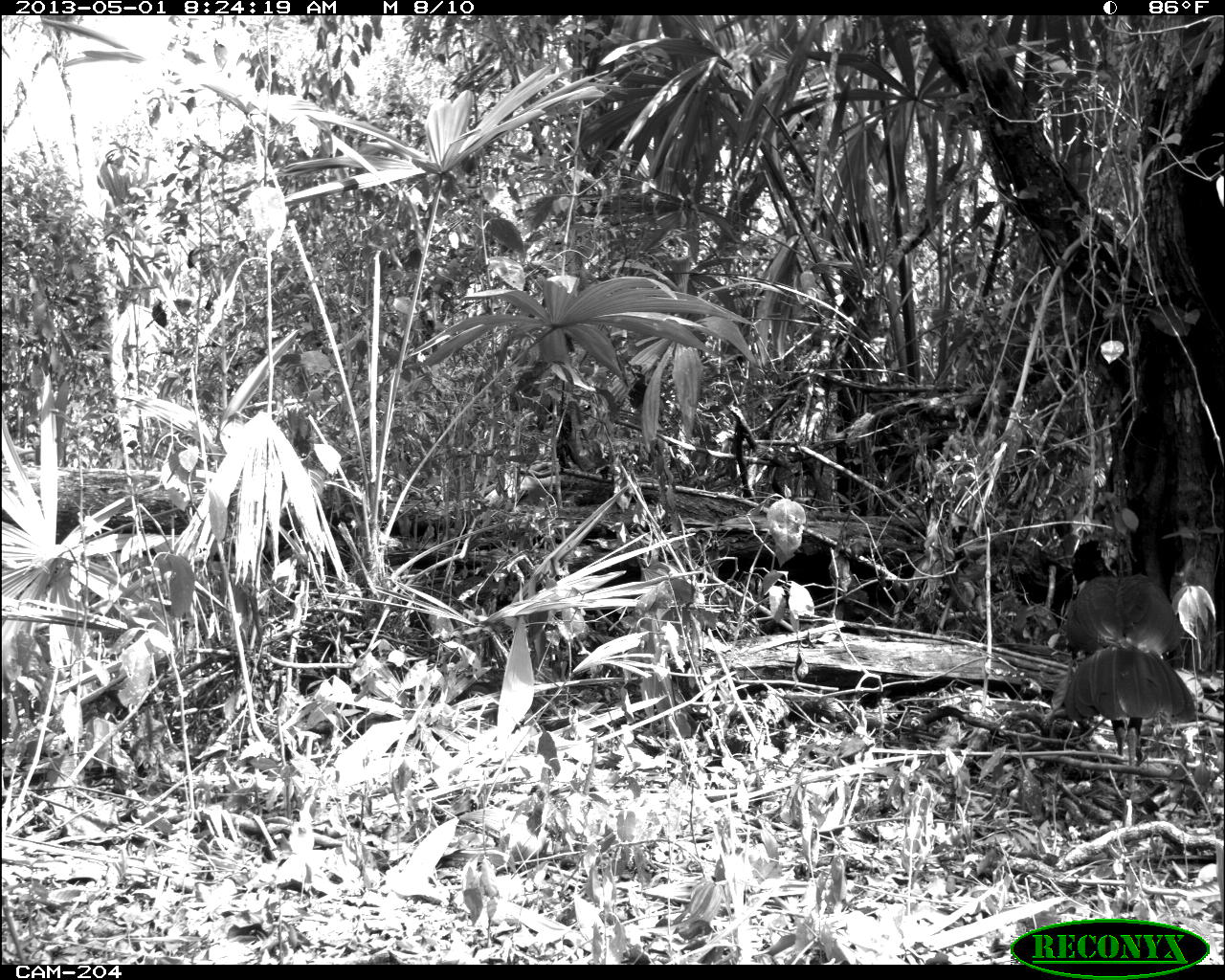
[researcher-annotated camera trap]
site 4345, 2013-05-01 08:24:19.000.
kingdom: Animalia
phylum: Chordata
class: Aves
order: Galliformes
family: Cracidae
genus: Crax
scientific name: Crax rubra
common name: great curassow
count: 1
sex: male